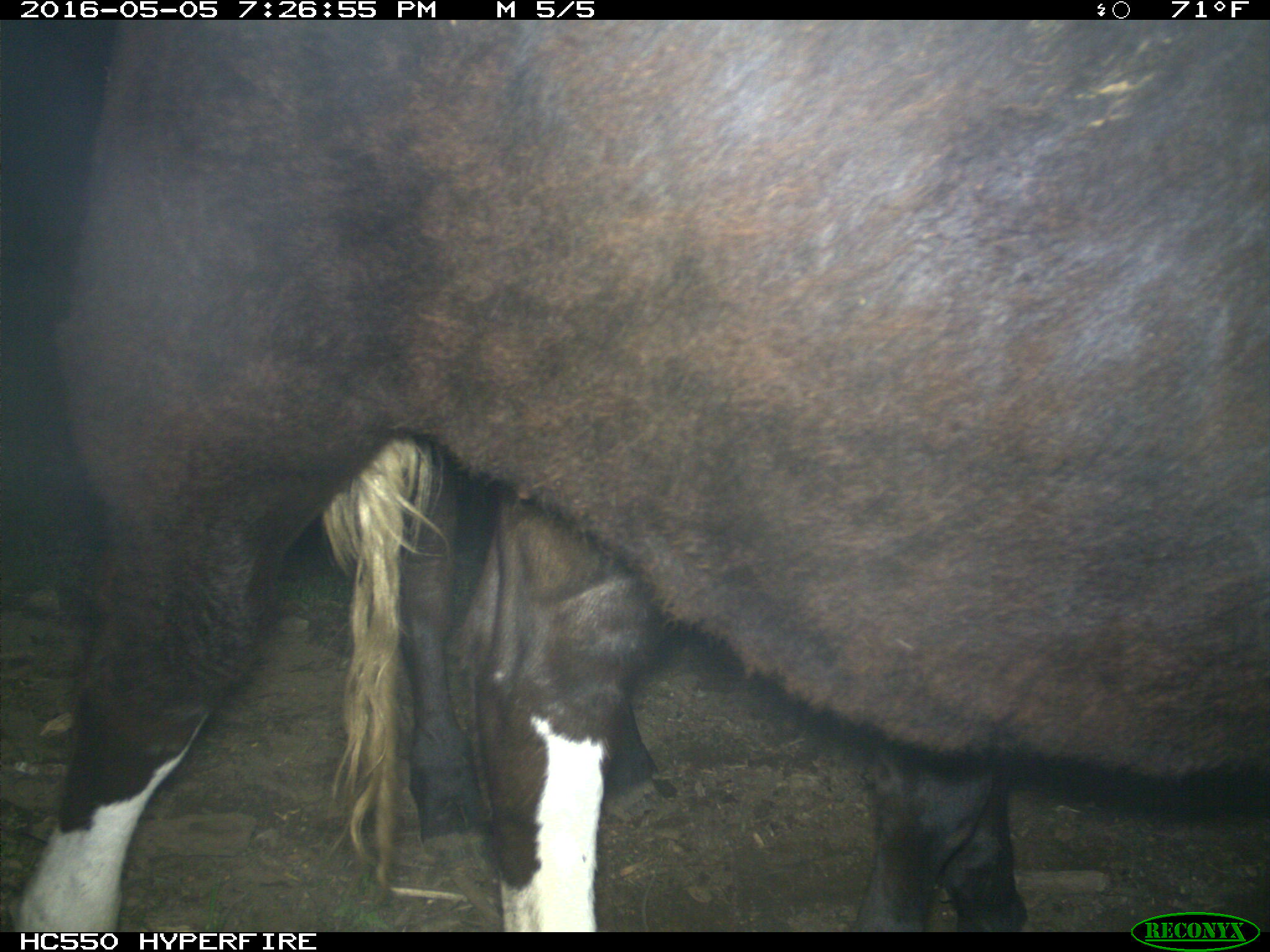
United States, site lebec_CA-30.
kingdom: Animalia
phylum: Chordata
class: Mammalia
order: Artiodactyla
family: Bovidae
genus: Bos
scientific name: Bos taurus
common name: domestic cow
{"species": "Bos taurus (domestic cow)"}